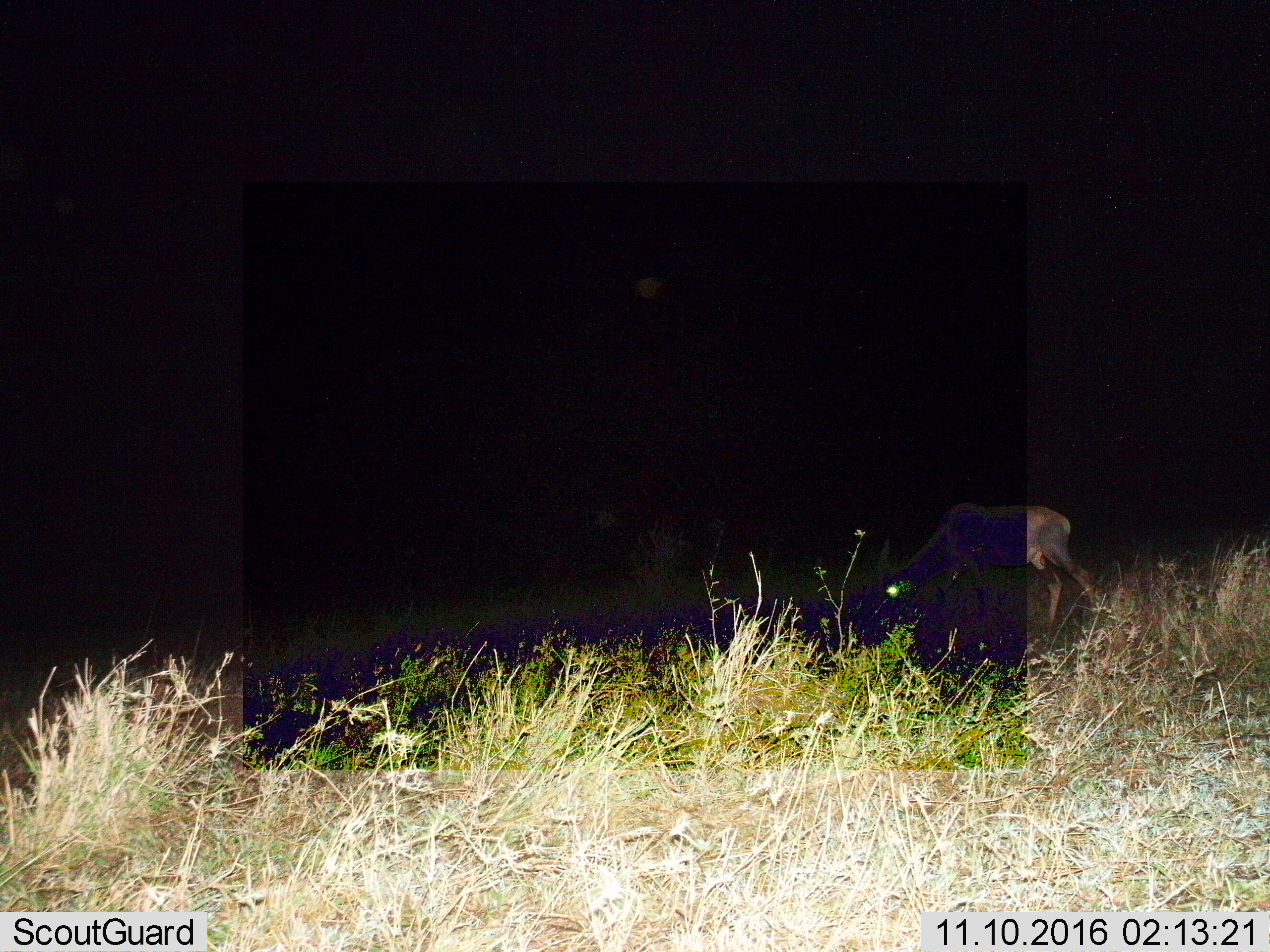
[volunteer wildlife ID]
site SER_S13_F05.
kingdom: Animalia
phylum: Chordata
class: Mammalia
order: Artiodactyla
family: Bovidae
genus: Damaliscus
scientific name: Damaliscus lunatus jimela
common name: topi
Topi (Damaliscus lunatus jimela), count 1. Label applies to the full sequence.